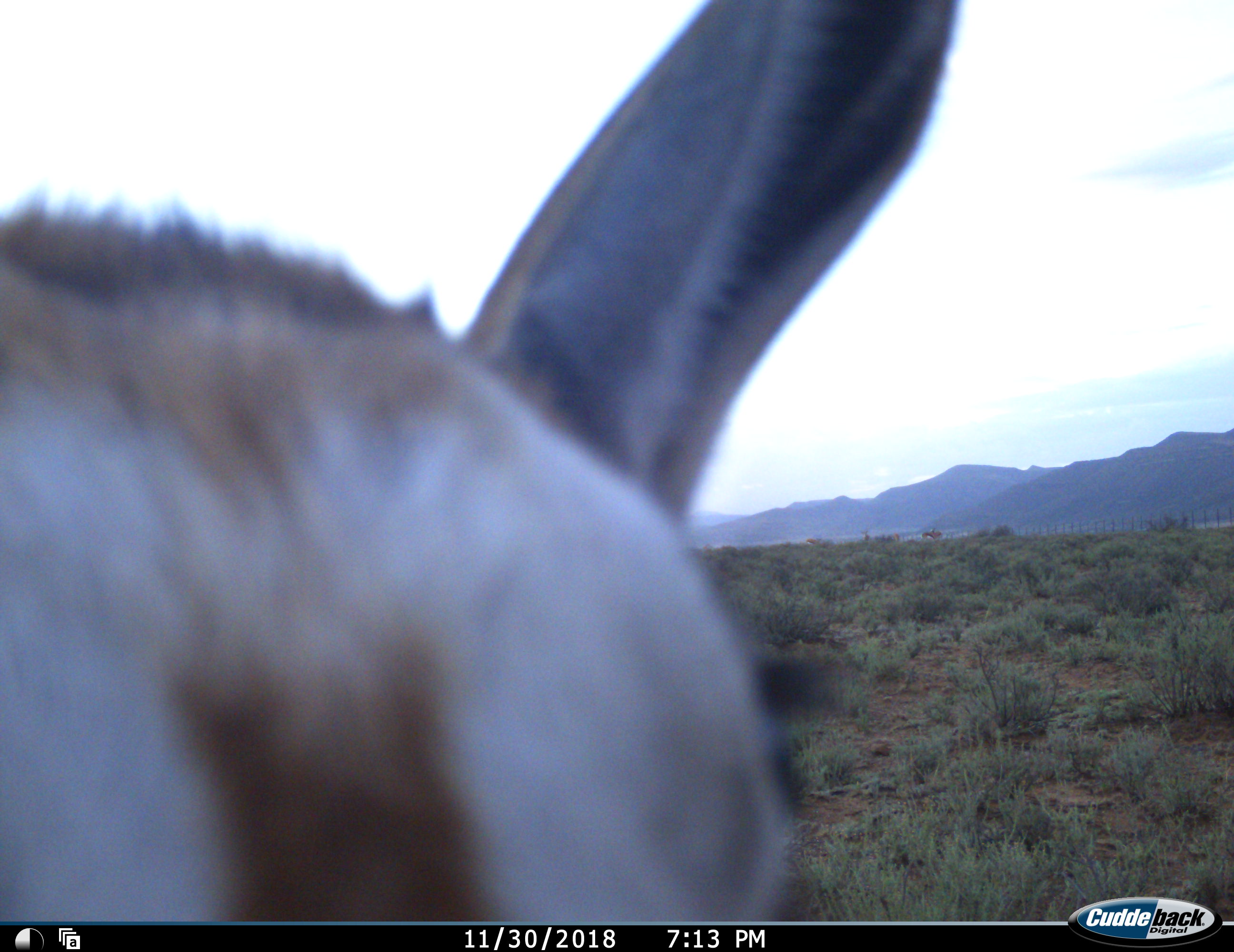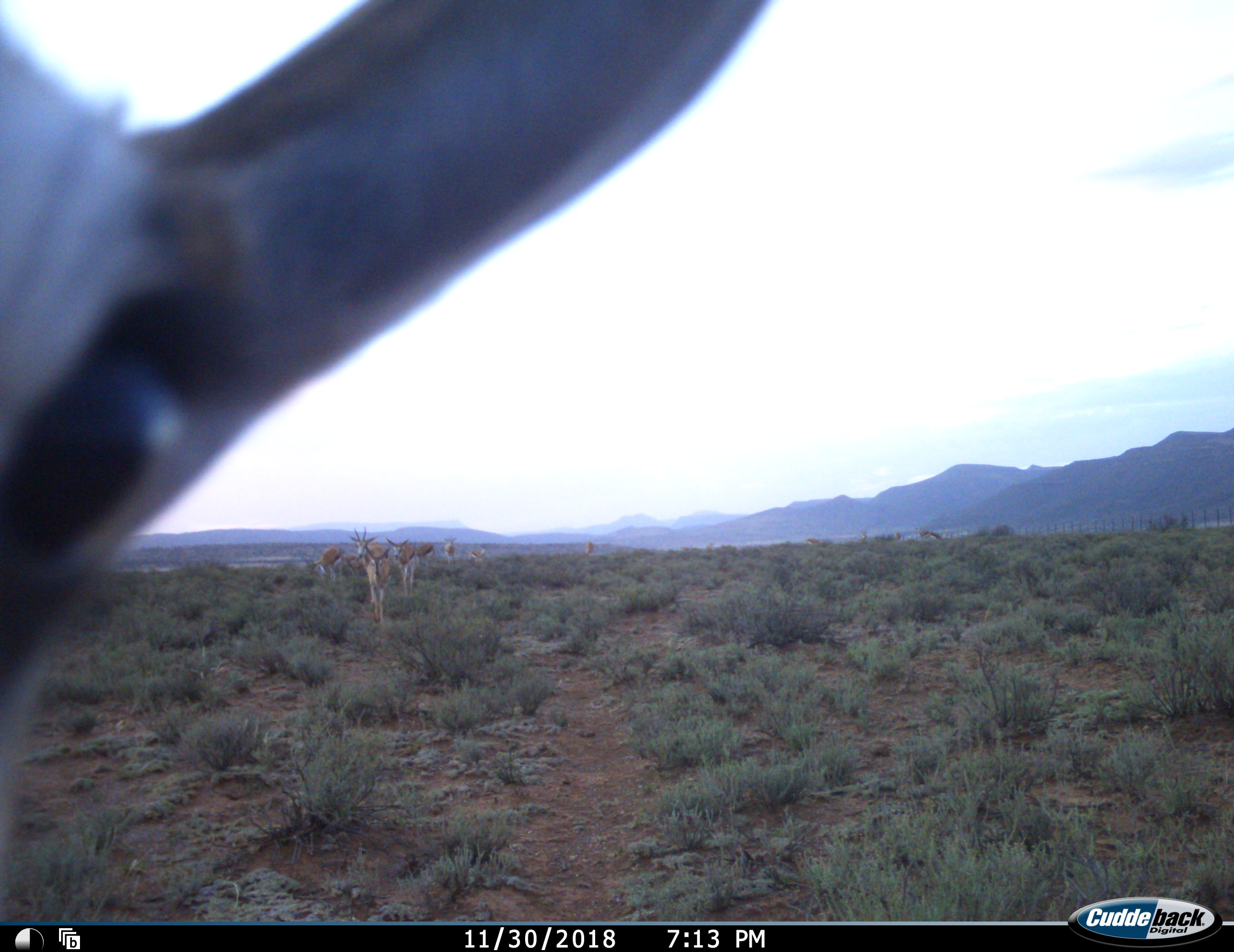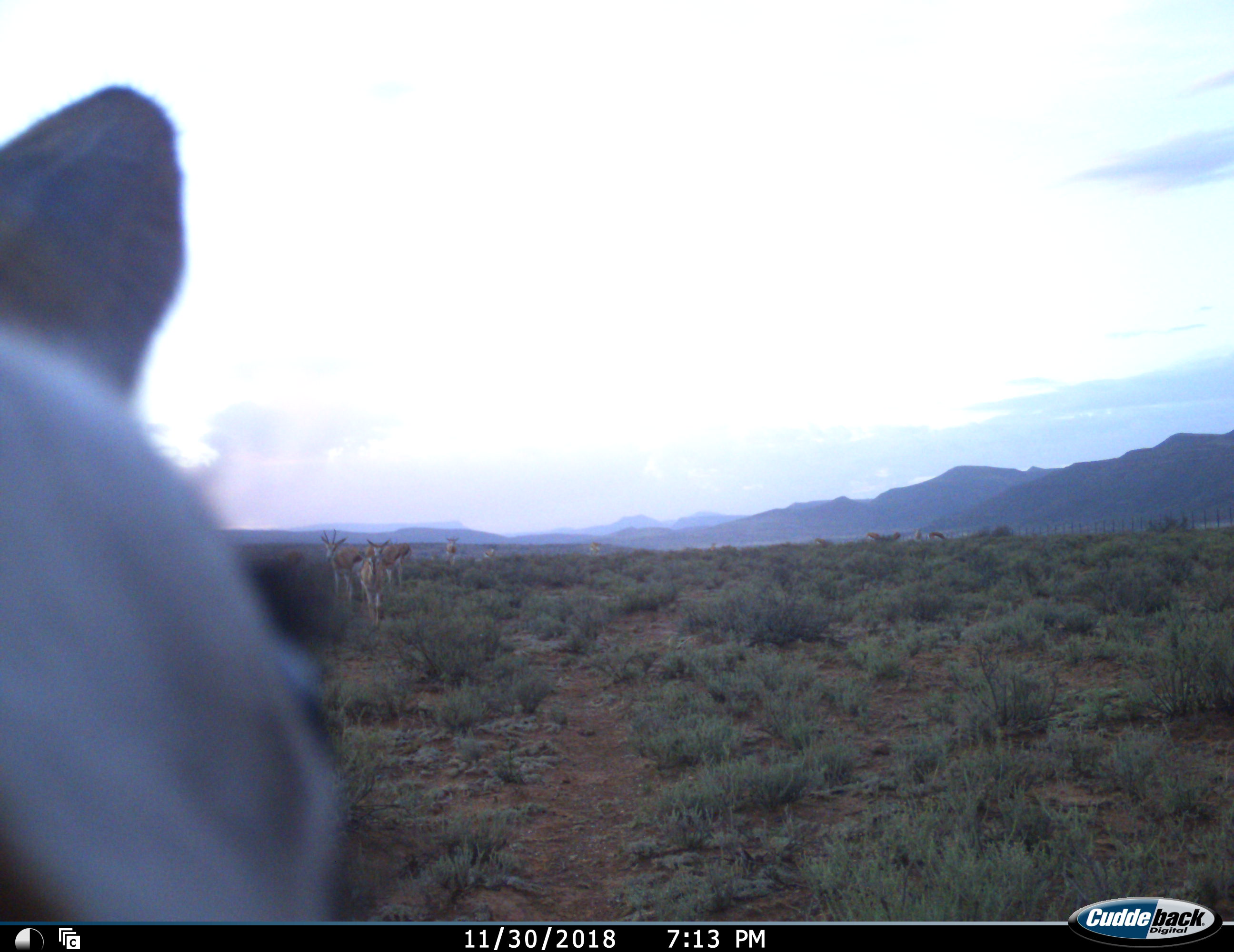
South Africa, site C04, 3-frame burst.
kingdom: Animalia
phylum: Chordata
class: Mammalia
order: Artiodactyla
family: Bovidae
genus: Antidorcas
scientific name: Antidorcas marsupialis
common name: springbok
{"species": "springbok (Antidorcas marsupialis)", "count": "11-50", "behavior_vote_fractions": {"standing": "75%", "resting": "0%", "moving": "100%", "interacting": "0%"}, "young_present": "25%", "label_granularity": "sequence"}